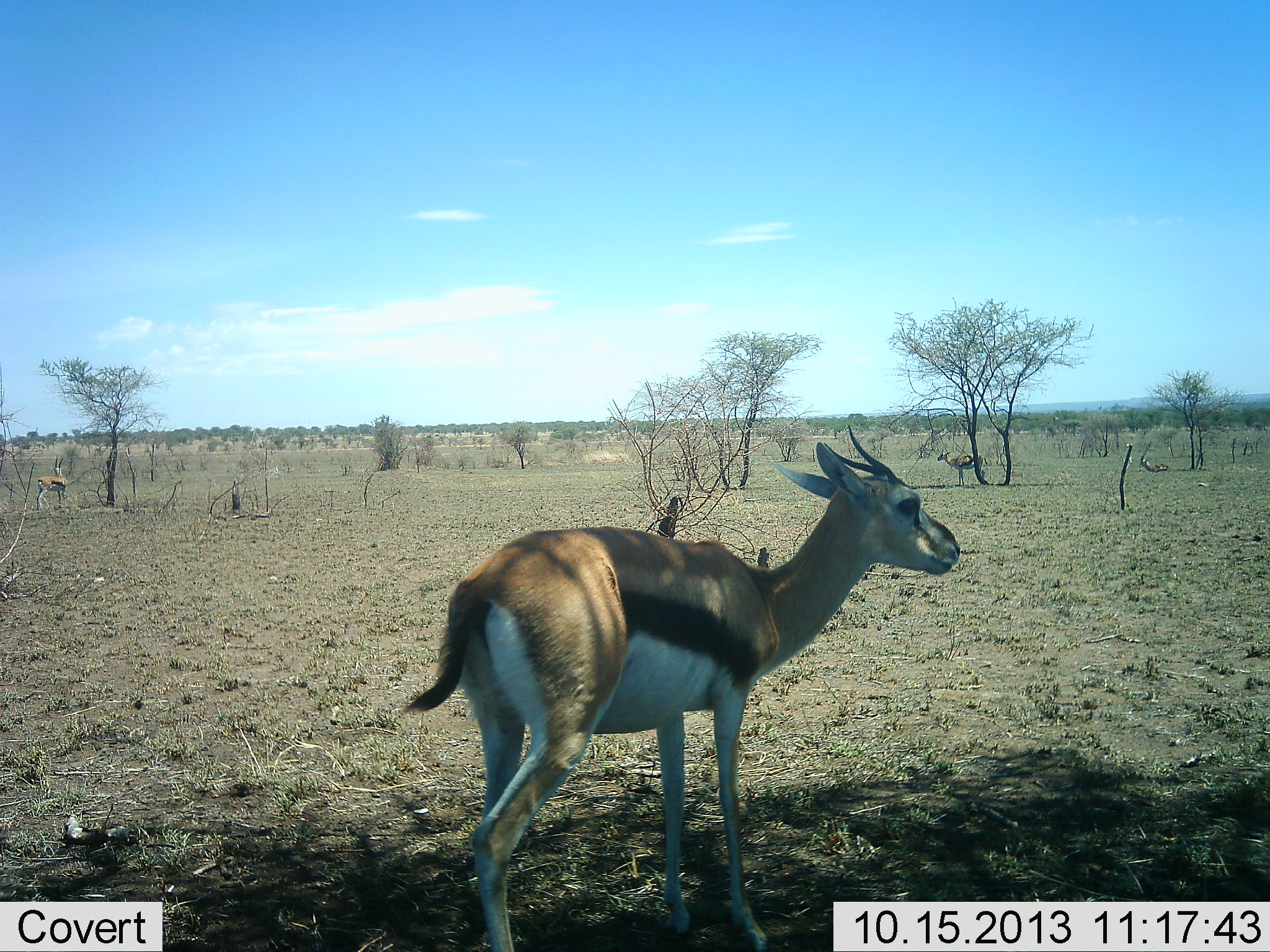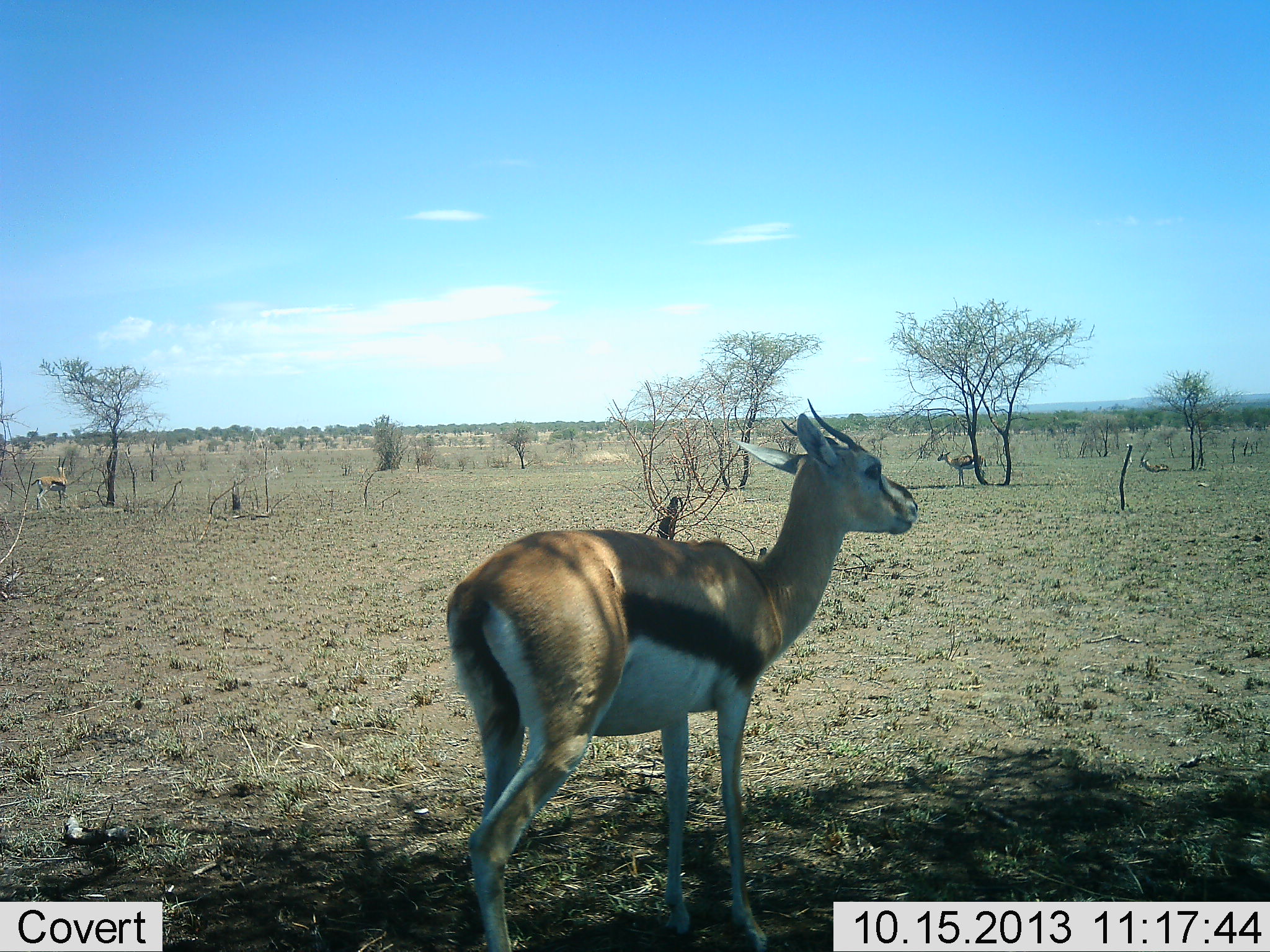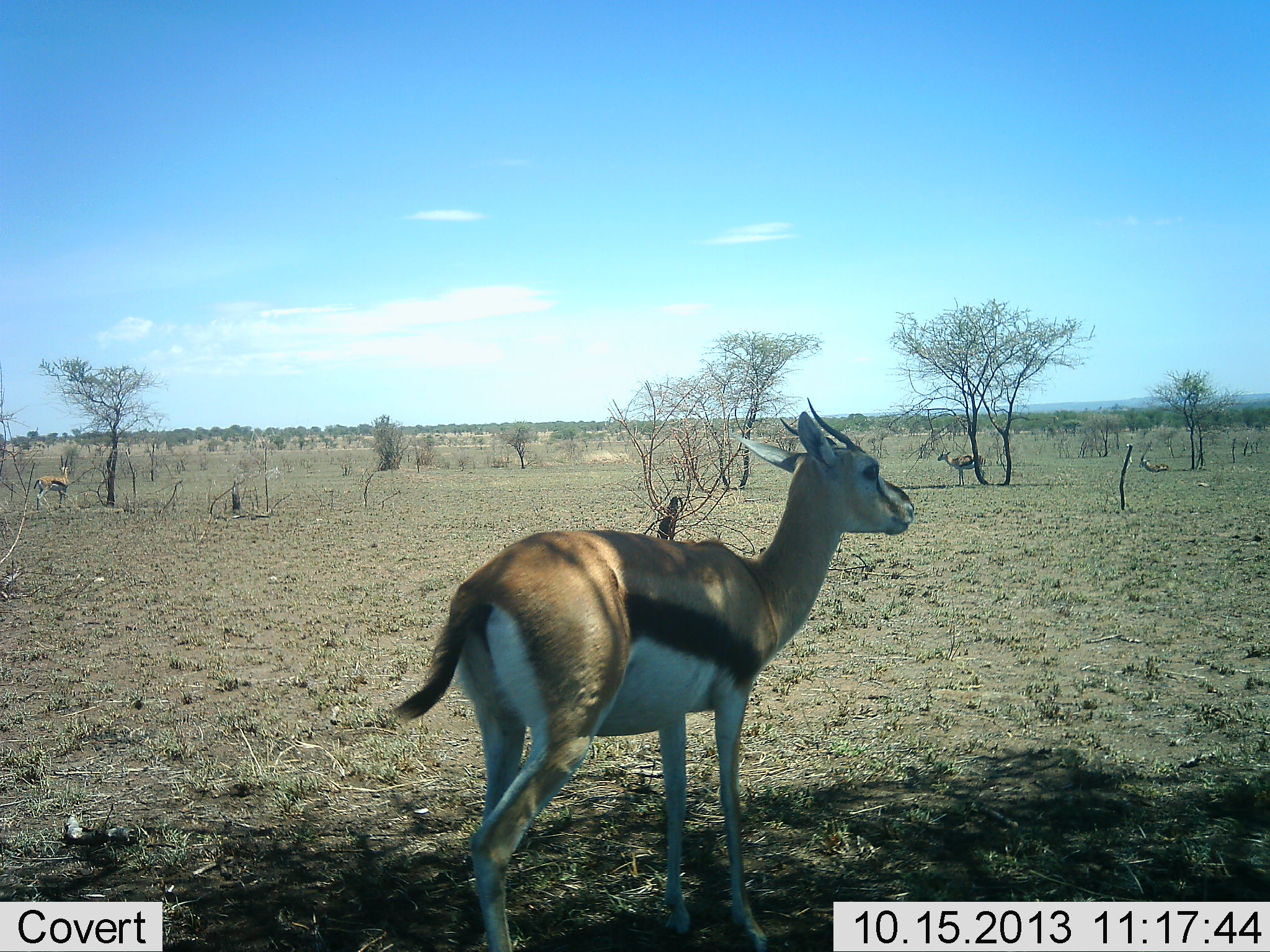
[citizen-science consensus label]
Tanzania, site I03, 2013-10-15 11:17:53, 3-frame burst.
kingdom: Animalia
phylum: Chordata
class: Mammalia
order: Artiodactyla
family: Bovidae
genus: Eudorcas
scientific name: Eudorcas thomsonii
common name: thomson's gazelle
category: gazellethomsons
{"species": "gazellethomsons (thomson's gazelle) (Eudorcas thomsonii)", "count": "1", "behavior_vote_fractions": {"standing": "88%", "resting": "6%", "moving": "12%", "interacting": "6%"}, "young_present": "0%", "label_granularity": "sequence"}